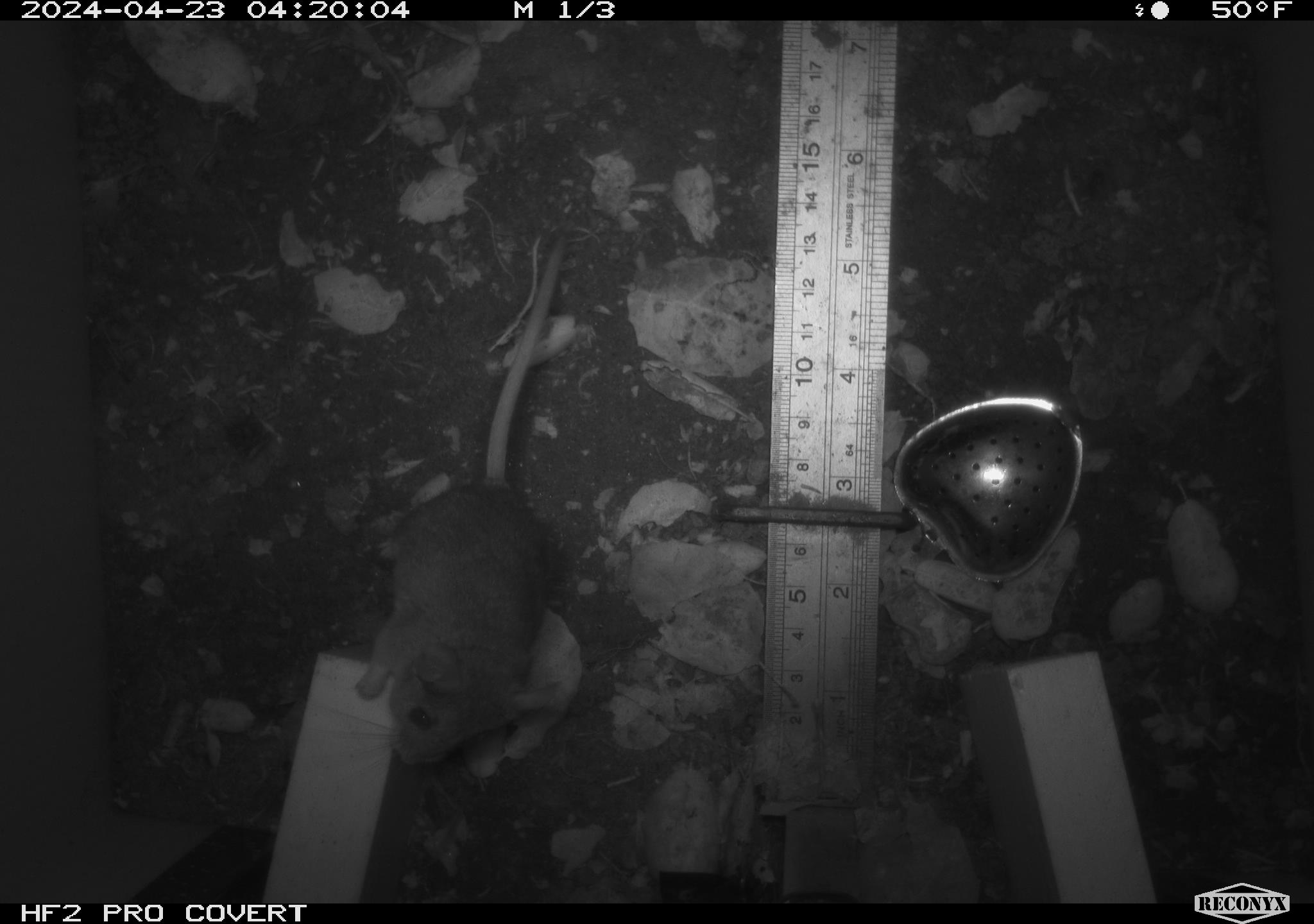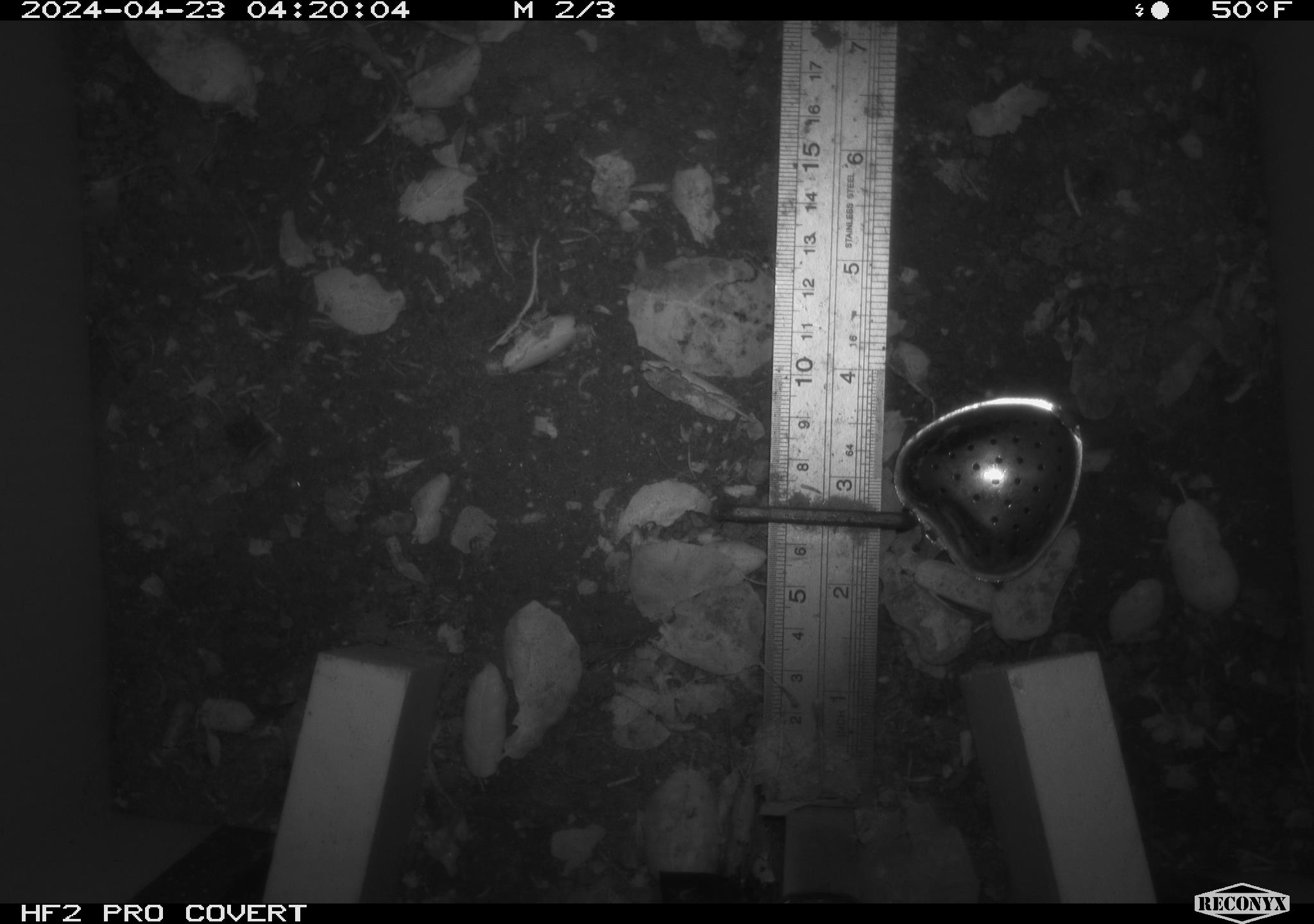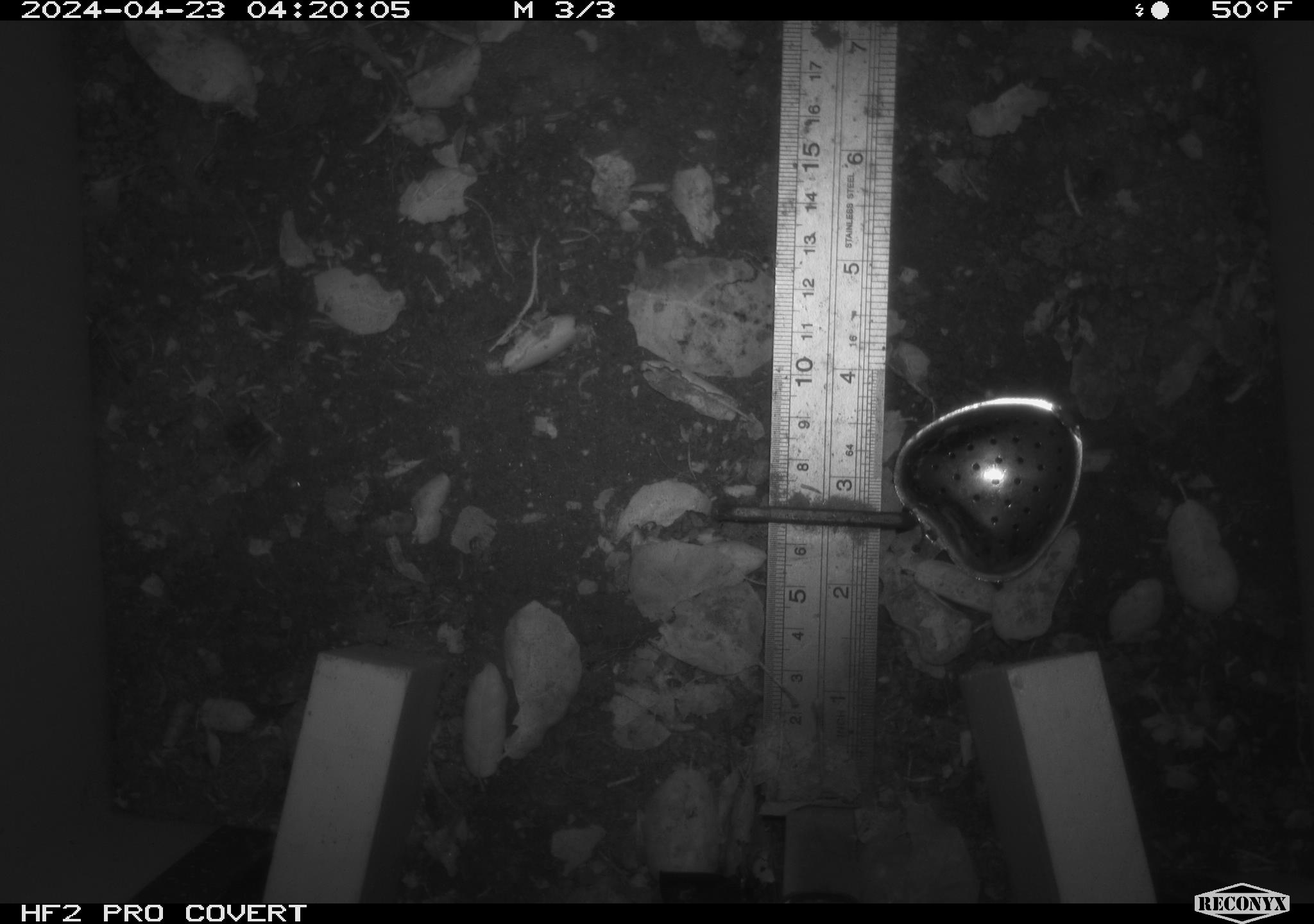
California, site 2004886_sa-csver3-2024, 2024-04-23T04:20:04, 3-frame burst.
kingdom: Animalia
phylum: Chordata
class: Mammalia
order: Rodentia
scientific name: Rodentia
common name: rodent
Rodent (Rodentia).